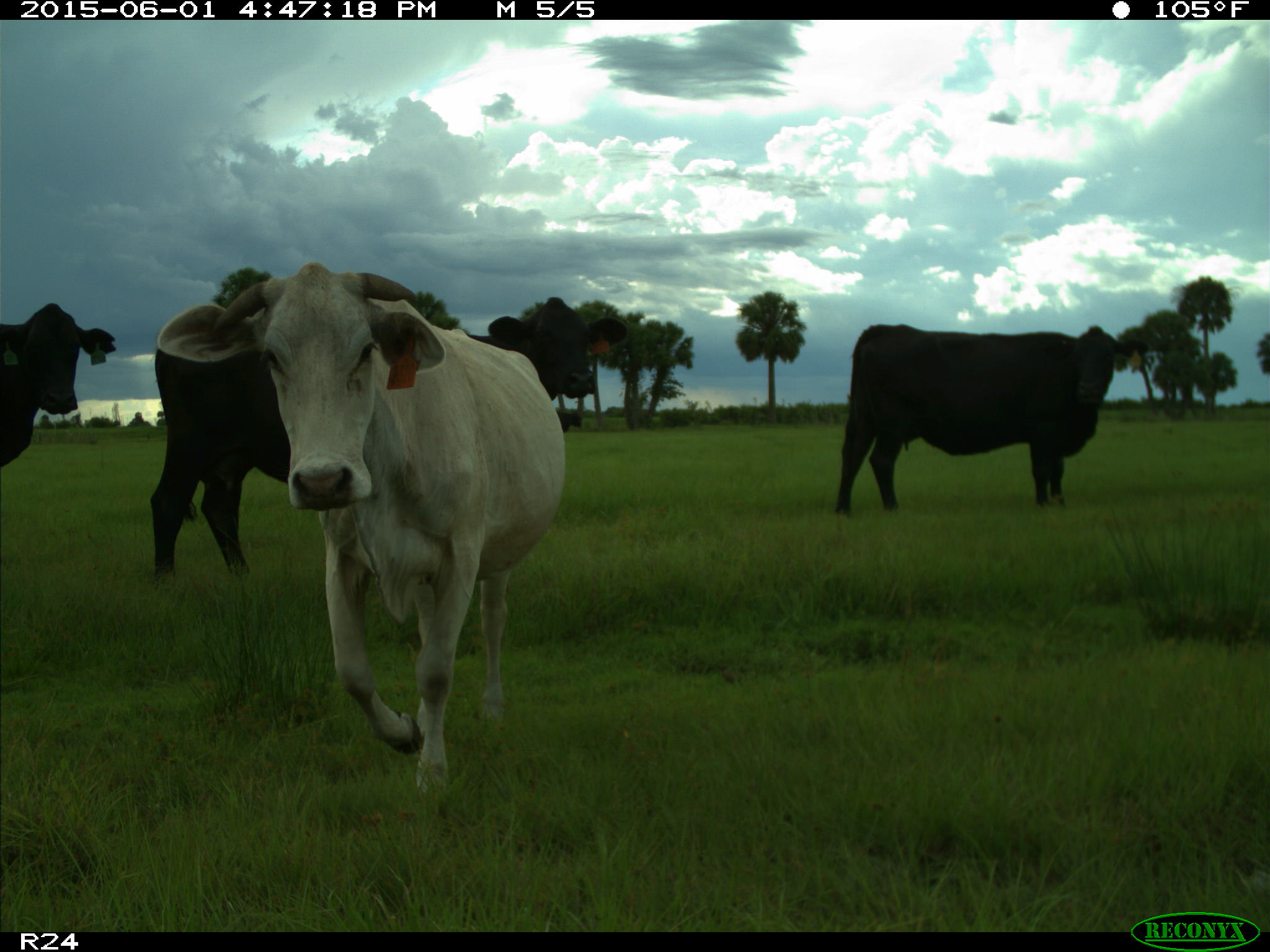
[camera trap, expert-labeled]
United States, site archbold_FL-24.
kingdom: Animalia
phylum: Chordata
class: Mammalia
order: Artiodactyla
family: Bovidae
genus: Bos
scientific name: Bos taurus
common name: domestic cow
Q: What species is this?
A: Bos taurus (domestic cow).